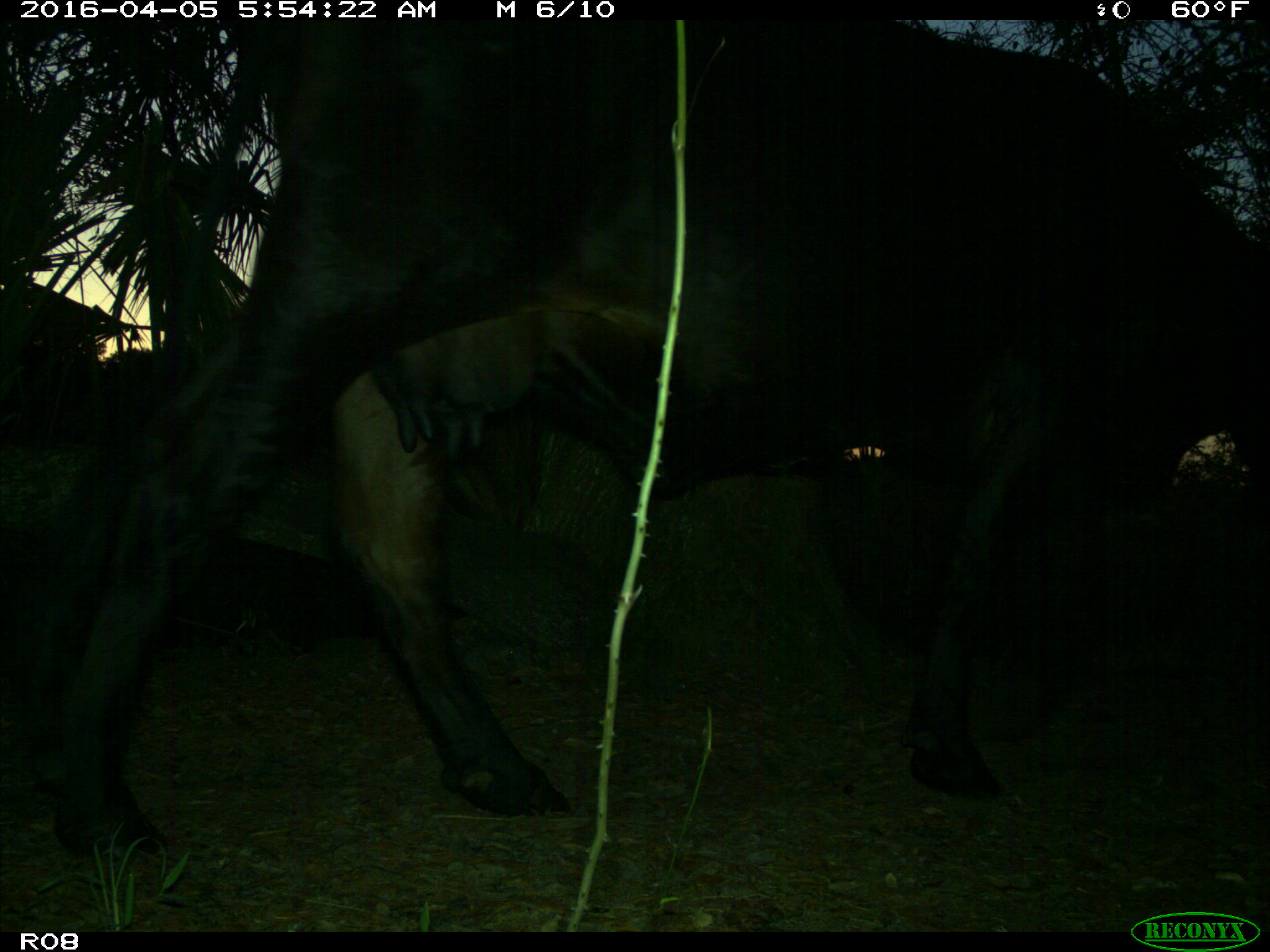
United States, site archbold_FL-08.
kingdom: Animalia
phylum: Chordata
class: Mammalia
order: Artiodactyla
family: Bovidae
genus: Bos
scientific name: Bos taurus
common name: domestic cow